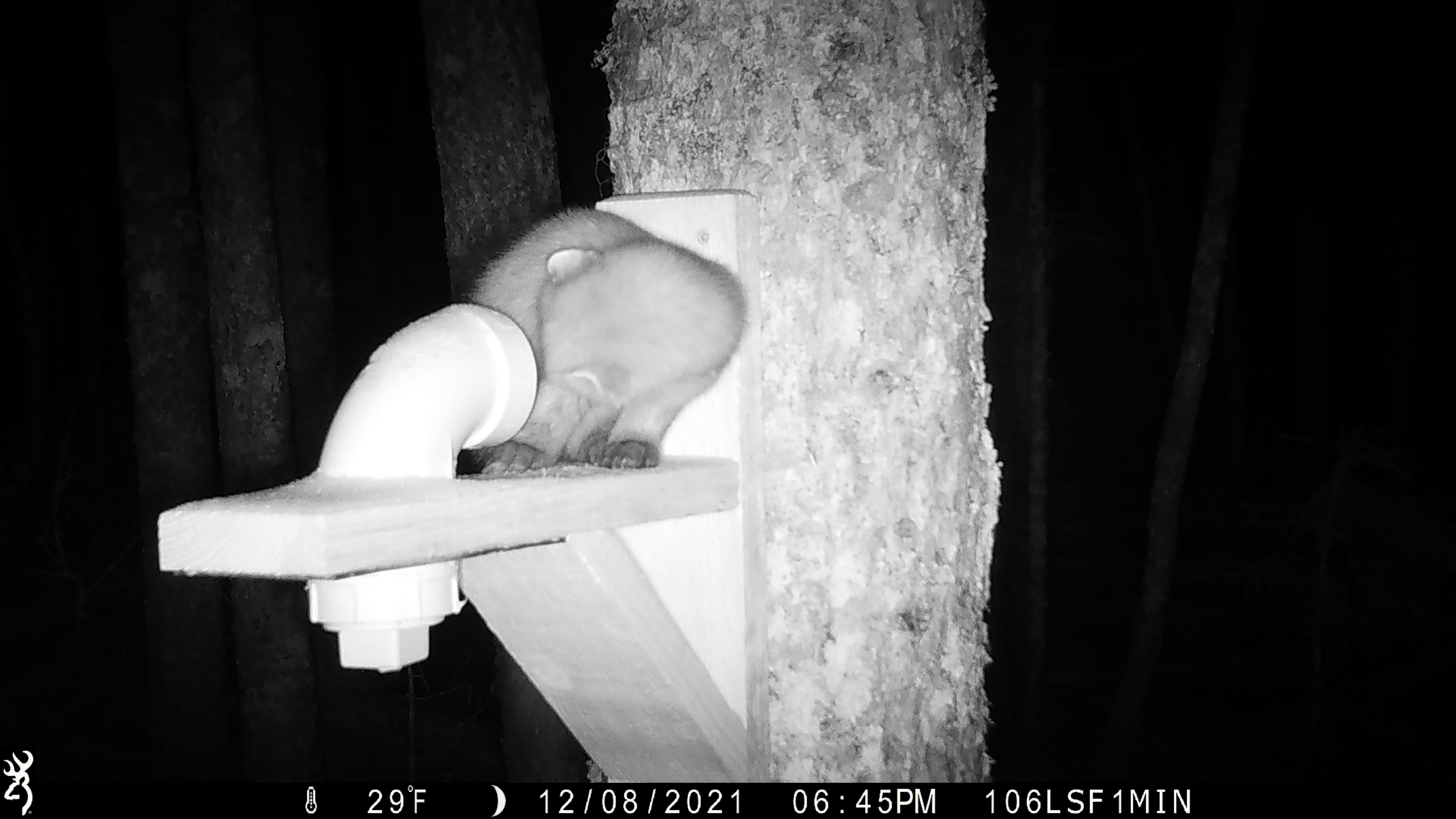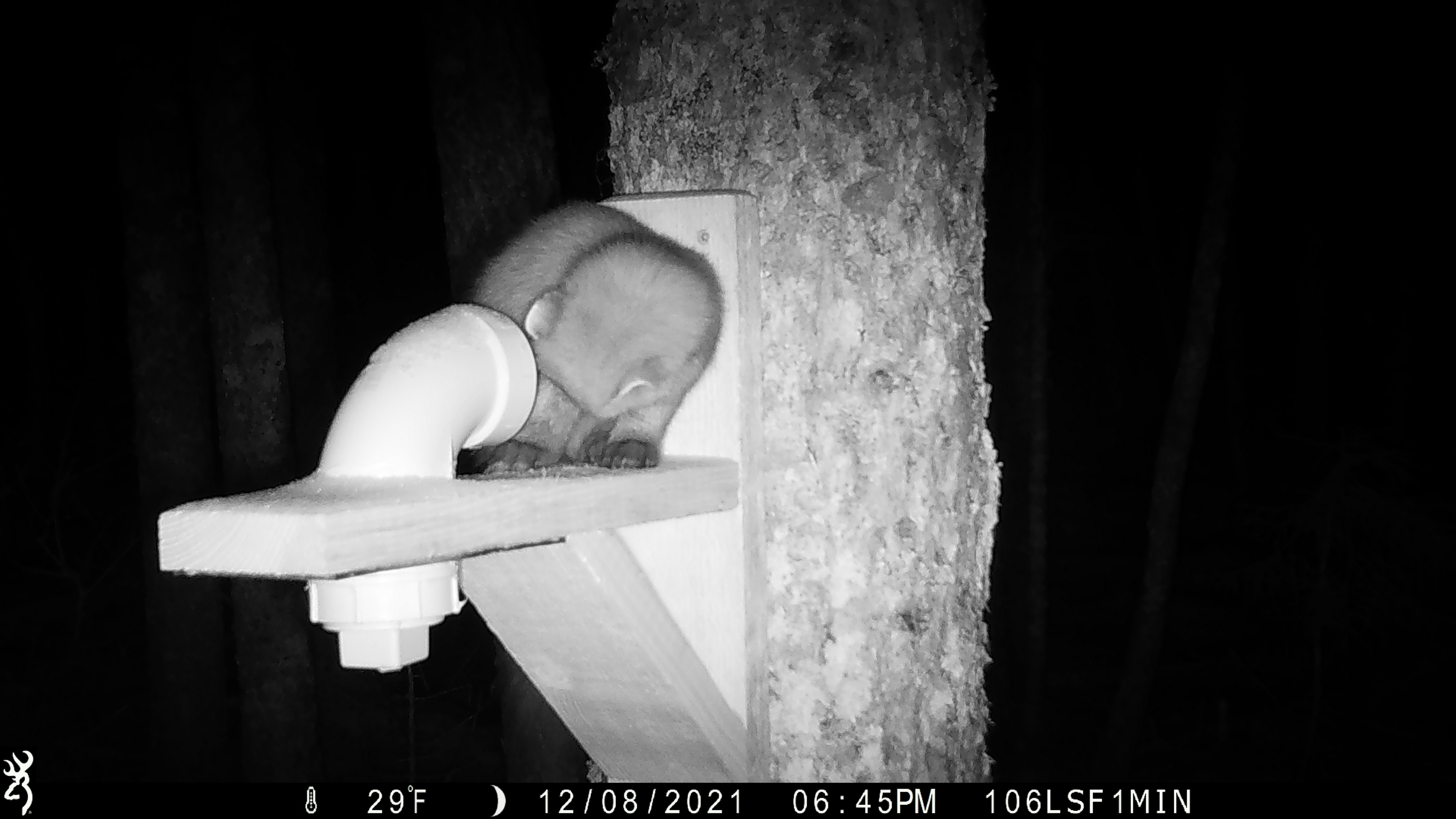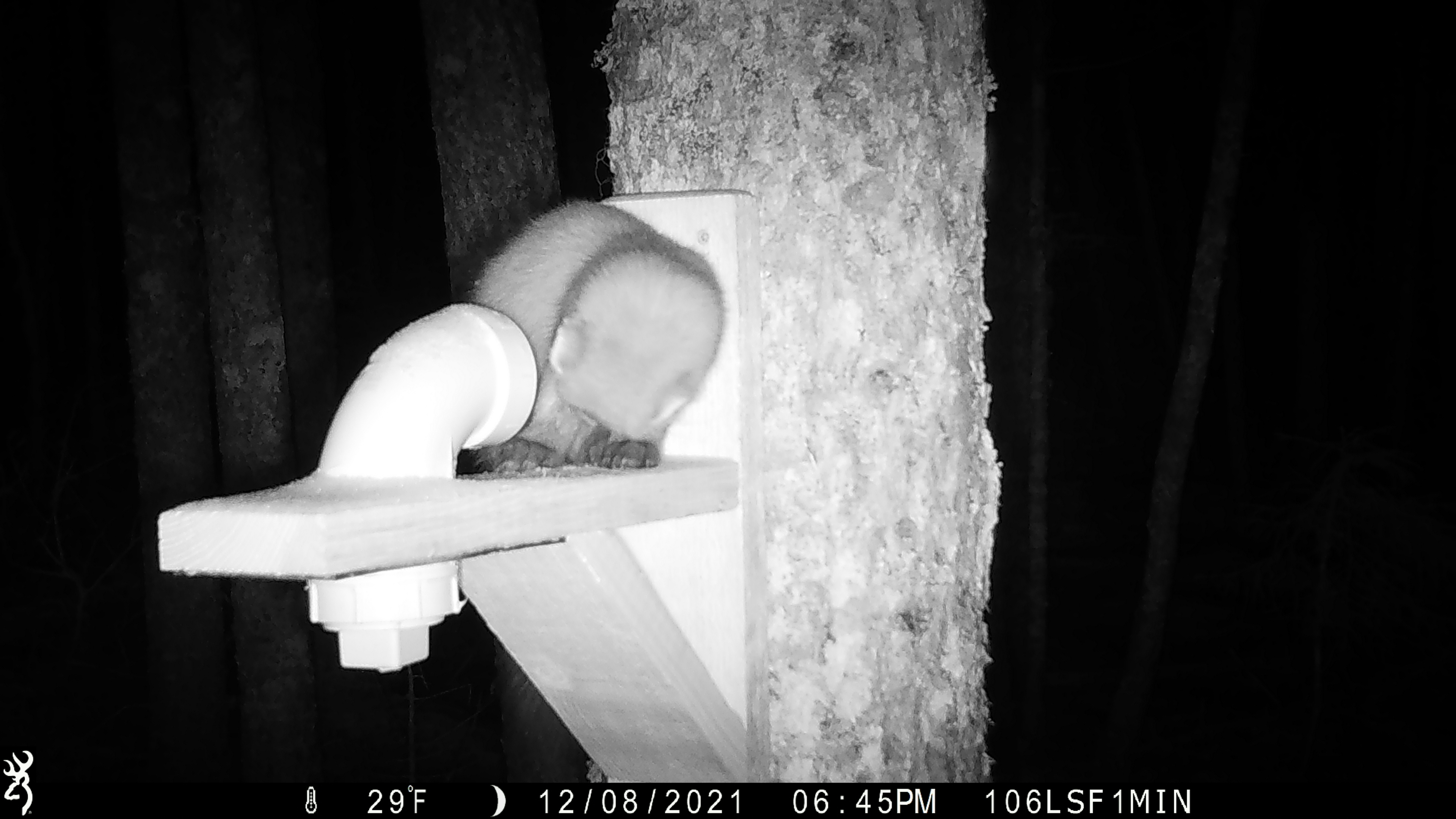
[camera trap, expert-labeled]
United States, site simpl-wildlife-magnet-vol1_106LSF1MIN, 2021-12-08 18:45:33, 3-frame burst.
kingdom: Animalia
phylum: Chordata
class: Mammalia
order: Carnivora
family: Mustelidae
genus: Martes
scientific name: Martes americana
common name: american marten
American marten (Martes americana).